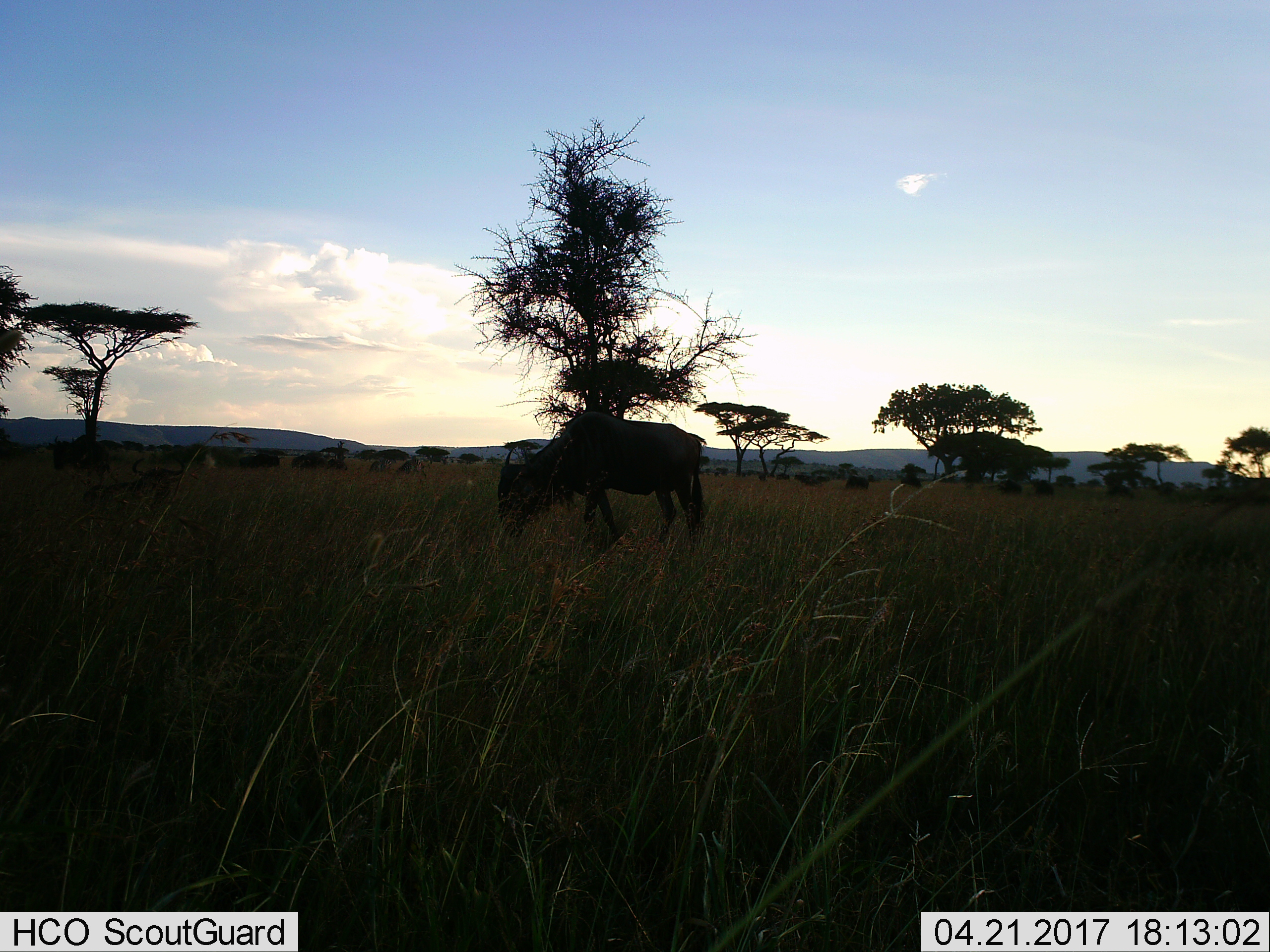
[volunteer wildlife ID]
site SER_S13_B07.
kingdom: Animalia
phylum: Chordata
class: Mammalia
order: Artiodactyla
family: Bovidae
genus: Connochaetes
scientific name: Connochaetes taurinus taurinus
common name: blue wildebeest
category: wildebeestblue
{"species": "wildebeestblue (blue wildebeest) (Connochaetes taurinus taurinus)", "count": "1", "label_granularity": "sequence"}